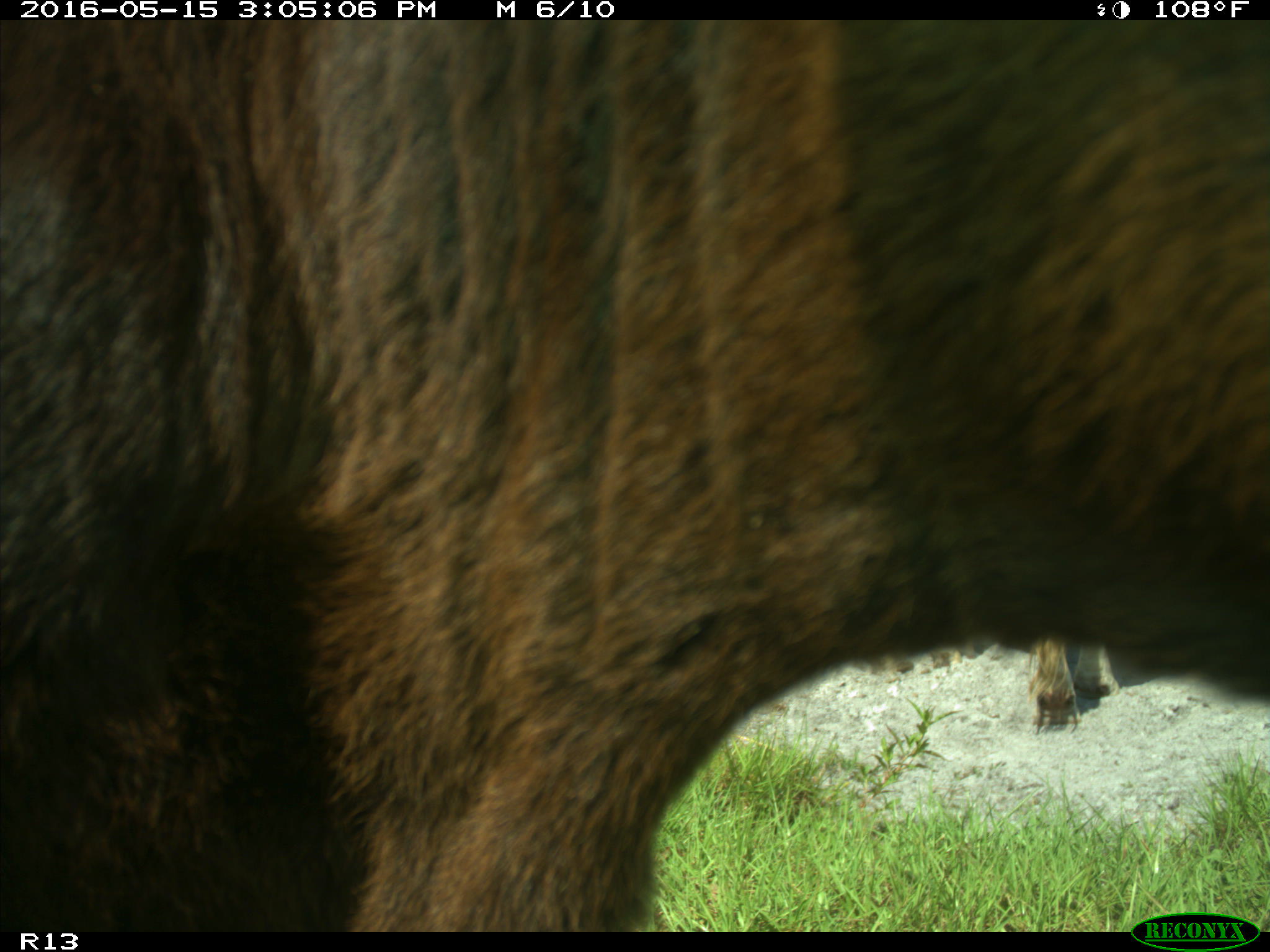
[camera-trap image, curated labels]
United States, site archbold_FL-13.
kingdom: Animalia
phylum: Chordata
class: Mammalia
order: Artiodactyla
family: Bovidae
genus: Bos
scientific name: Bos taurus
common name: domestic cow